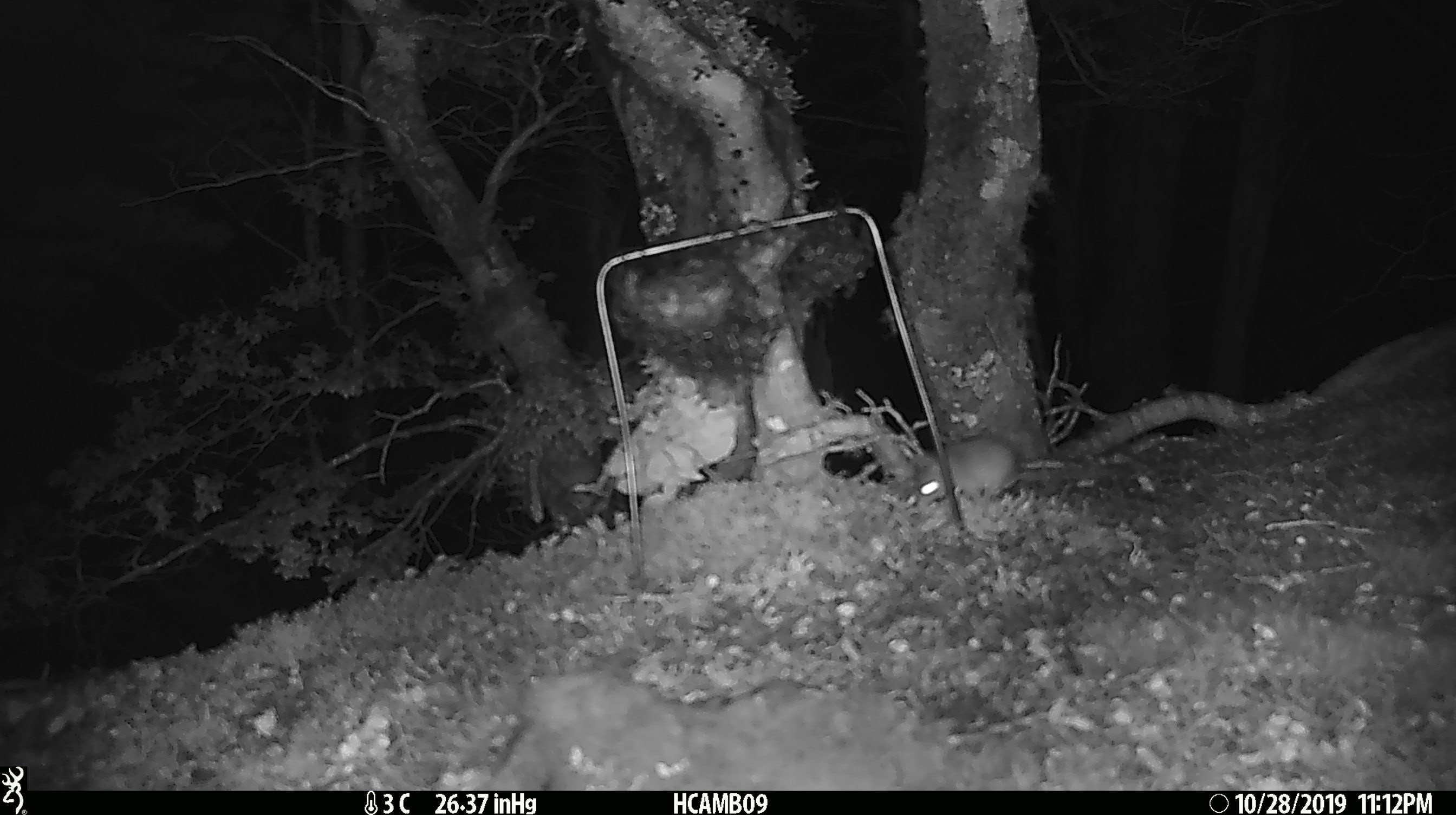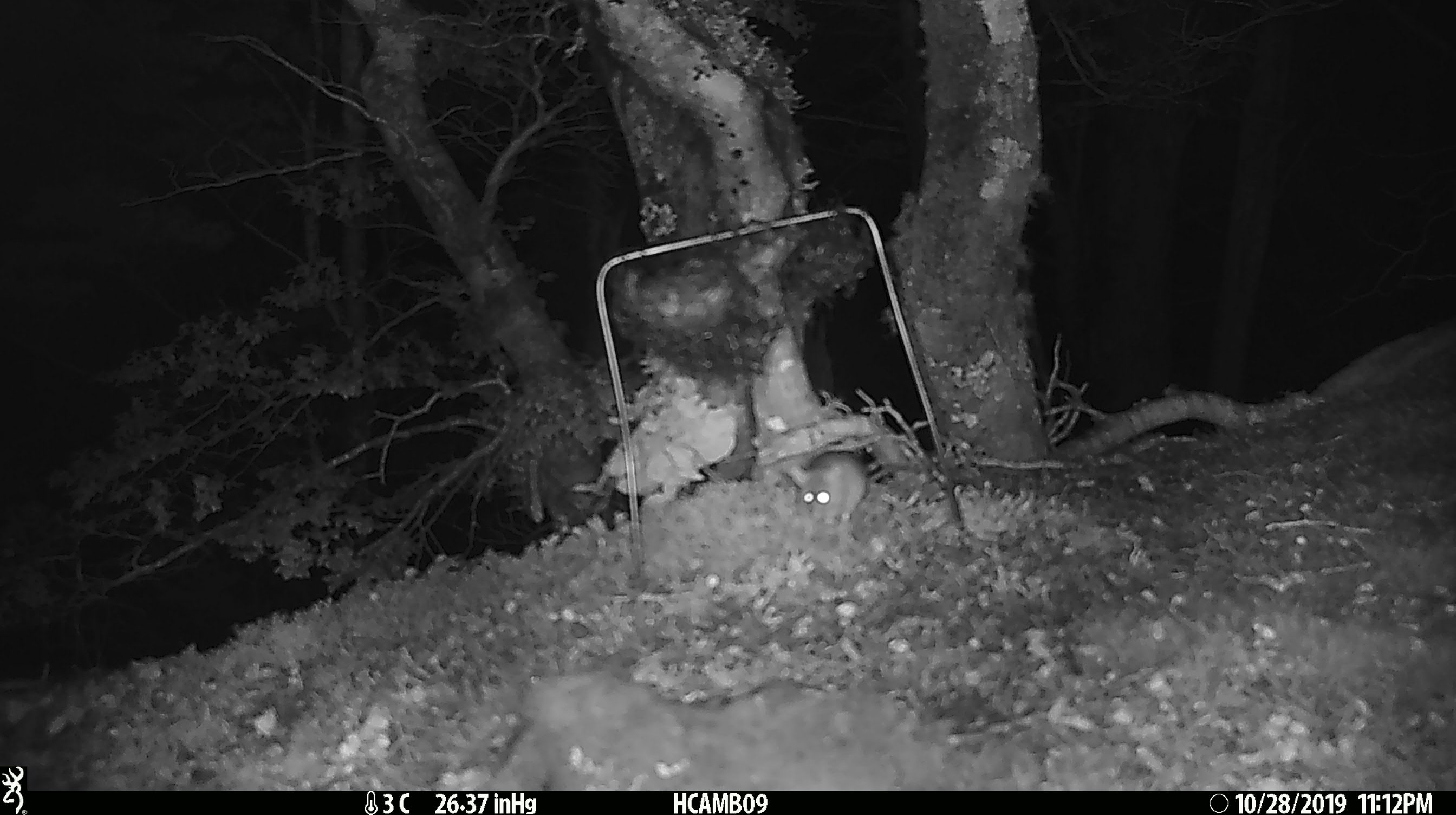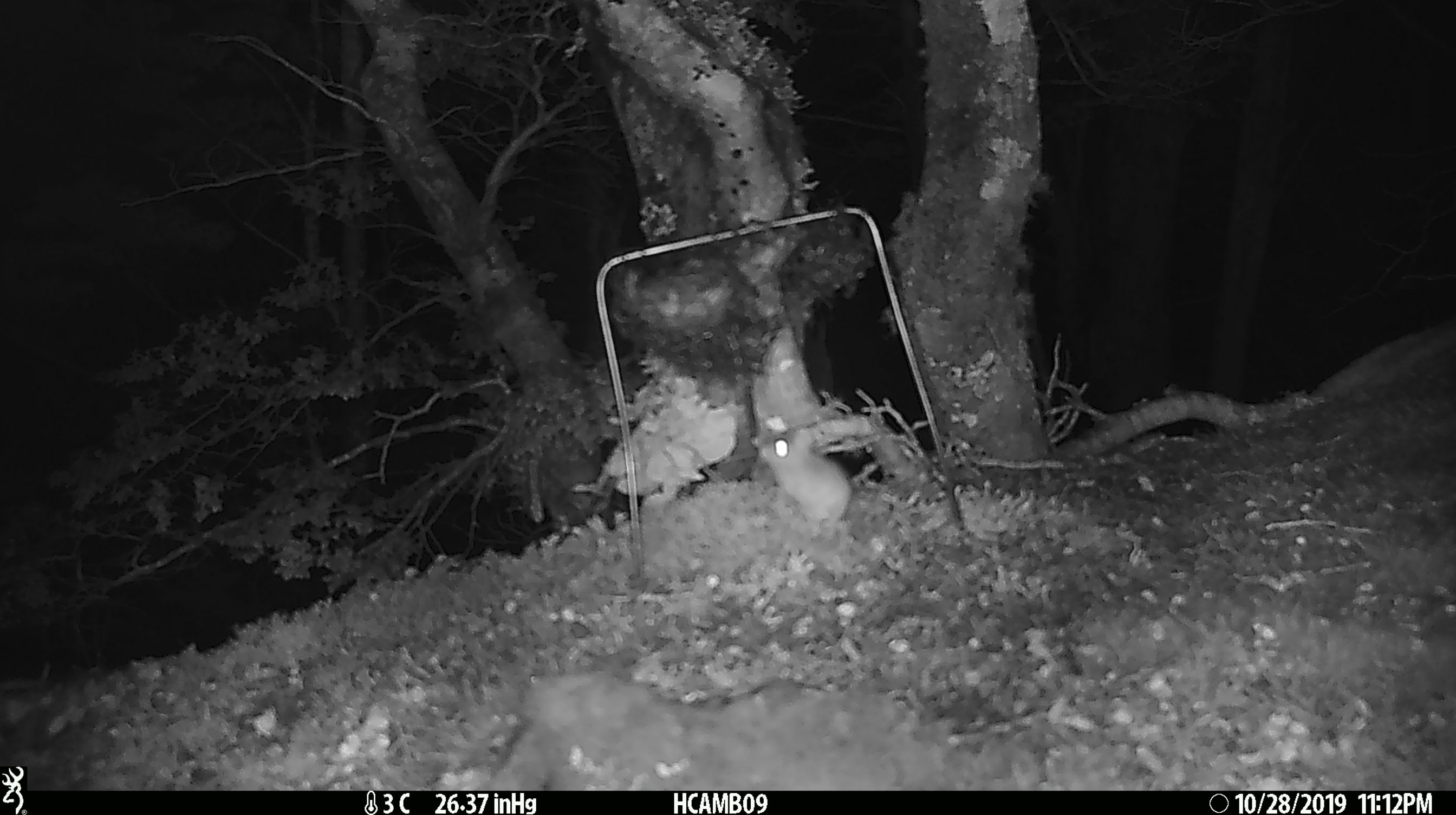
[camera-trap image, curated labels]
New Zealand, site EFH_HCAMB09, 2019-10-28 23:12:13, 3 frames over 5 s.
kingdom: Animalia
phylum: Chordata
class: Mammalia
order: Rodentia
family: Muridae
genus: Mus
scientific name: Mus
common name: mouse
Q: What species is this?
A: Mouse (Mus).